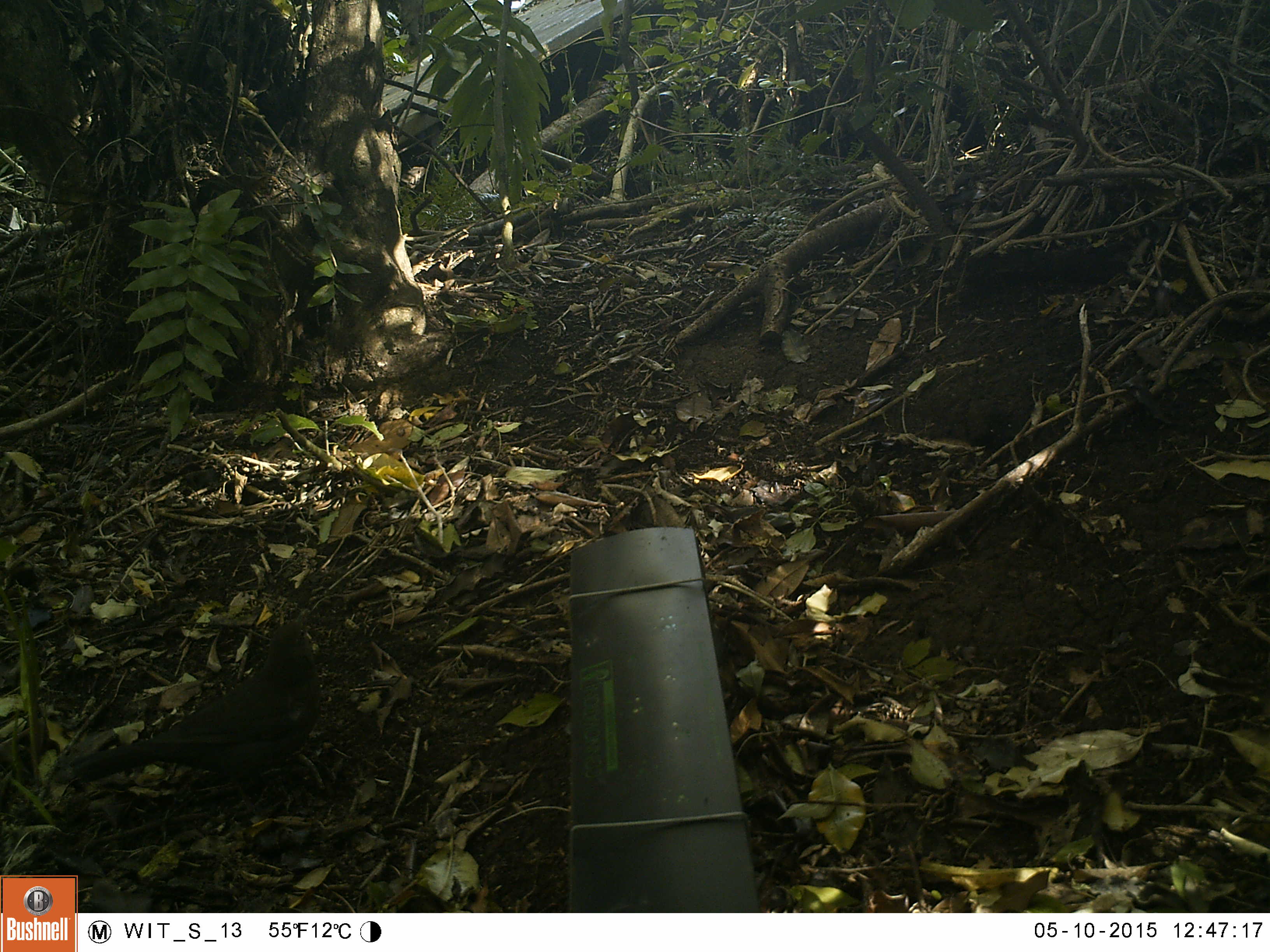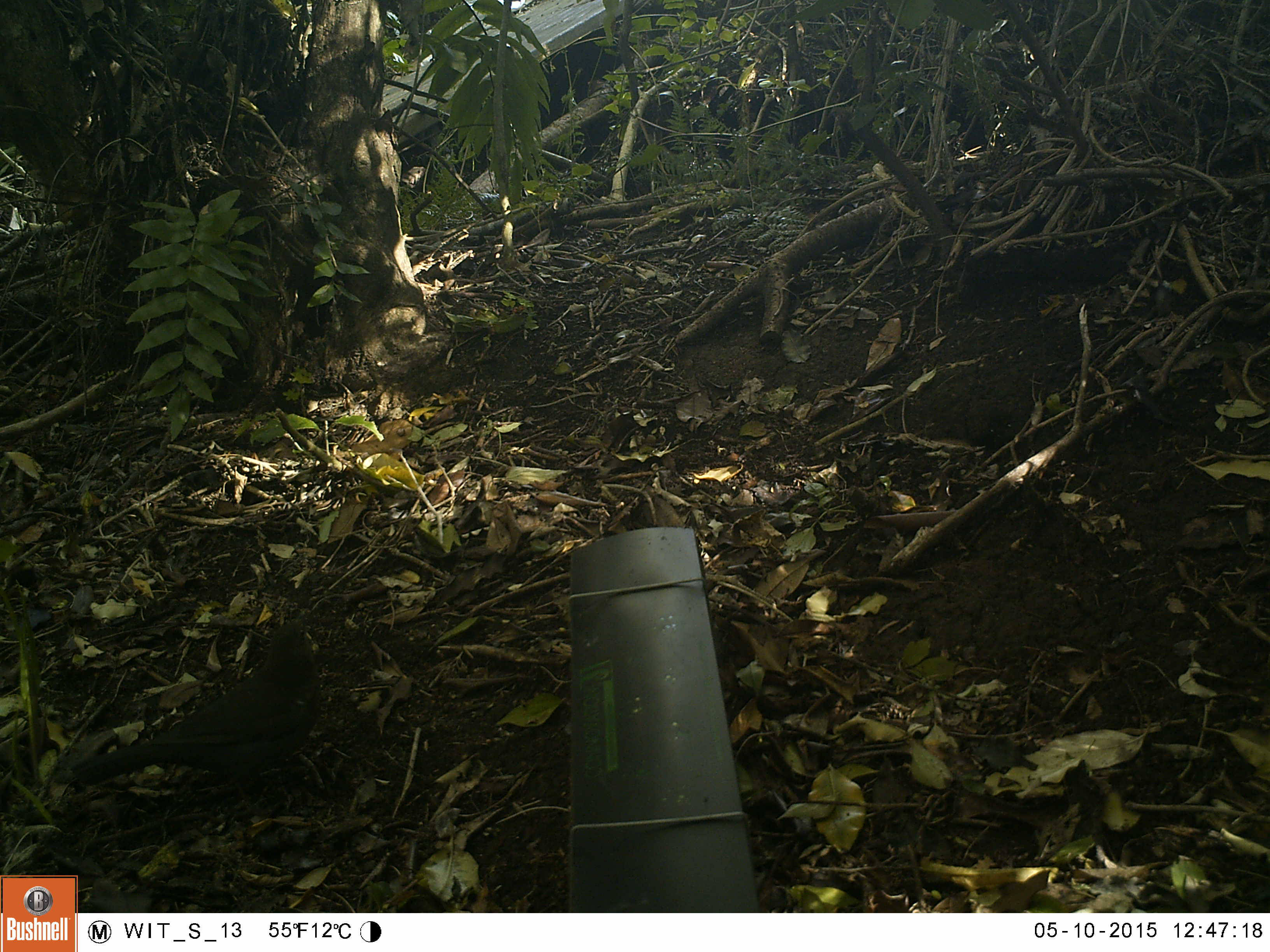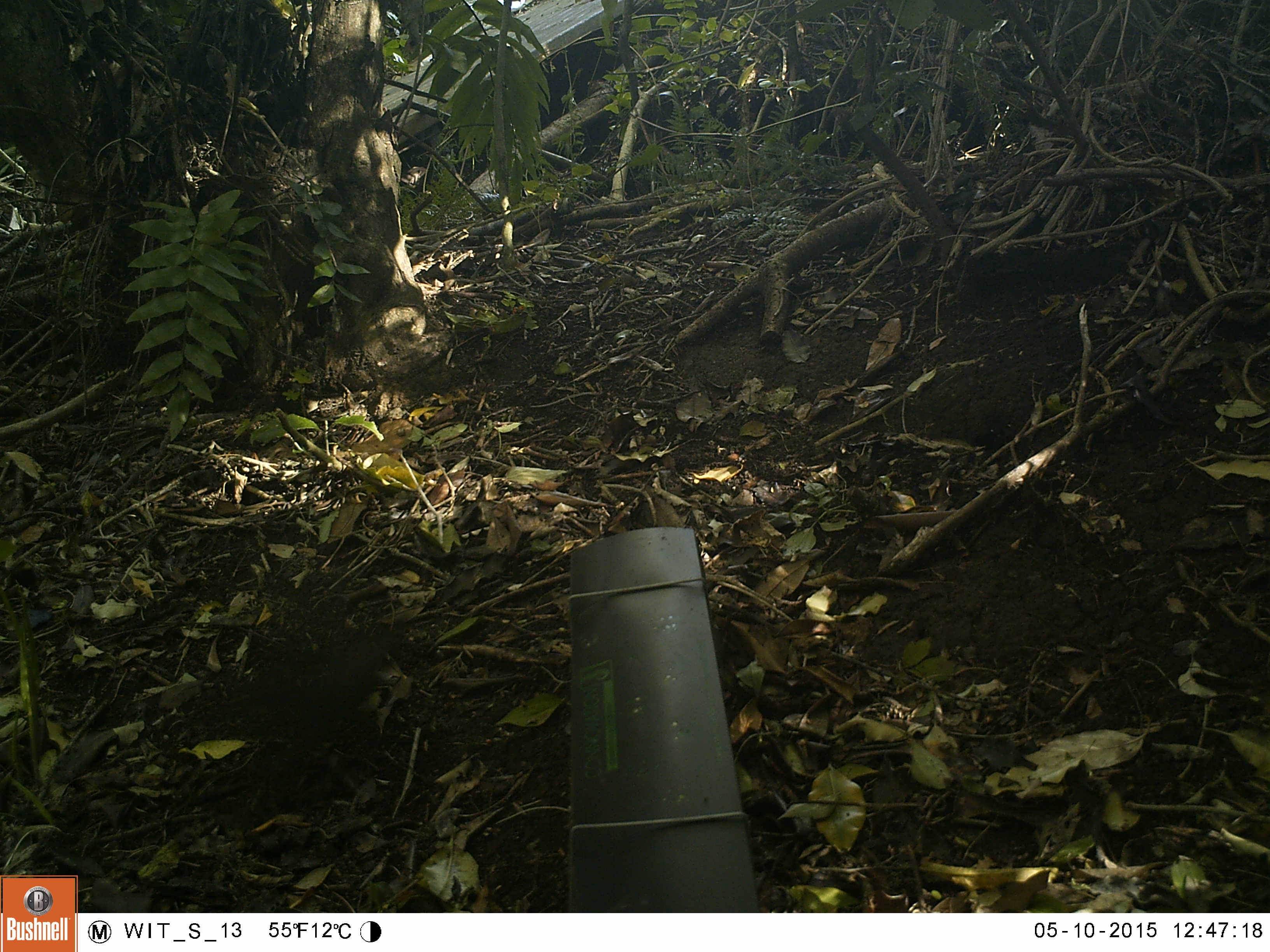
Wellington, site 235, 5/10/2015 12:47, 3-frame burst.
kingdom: Animalia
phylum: Chordata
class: Aves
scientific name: Aves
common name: bird